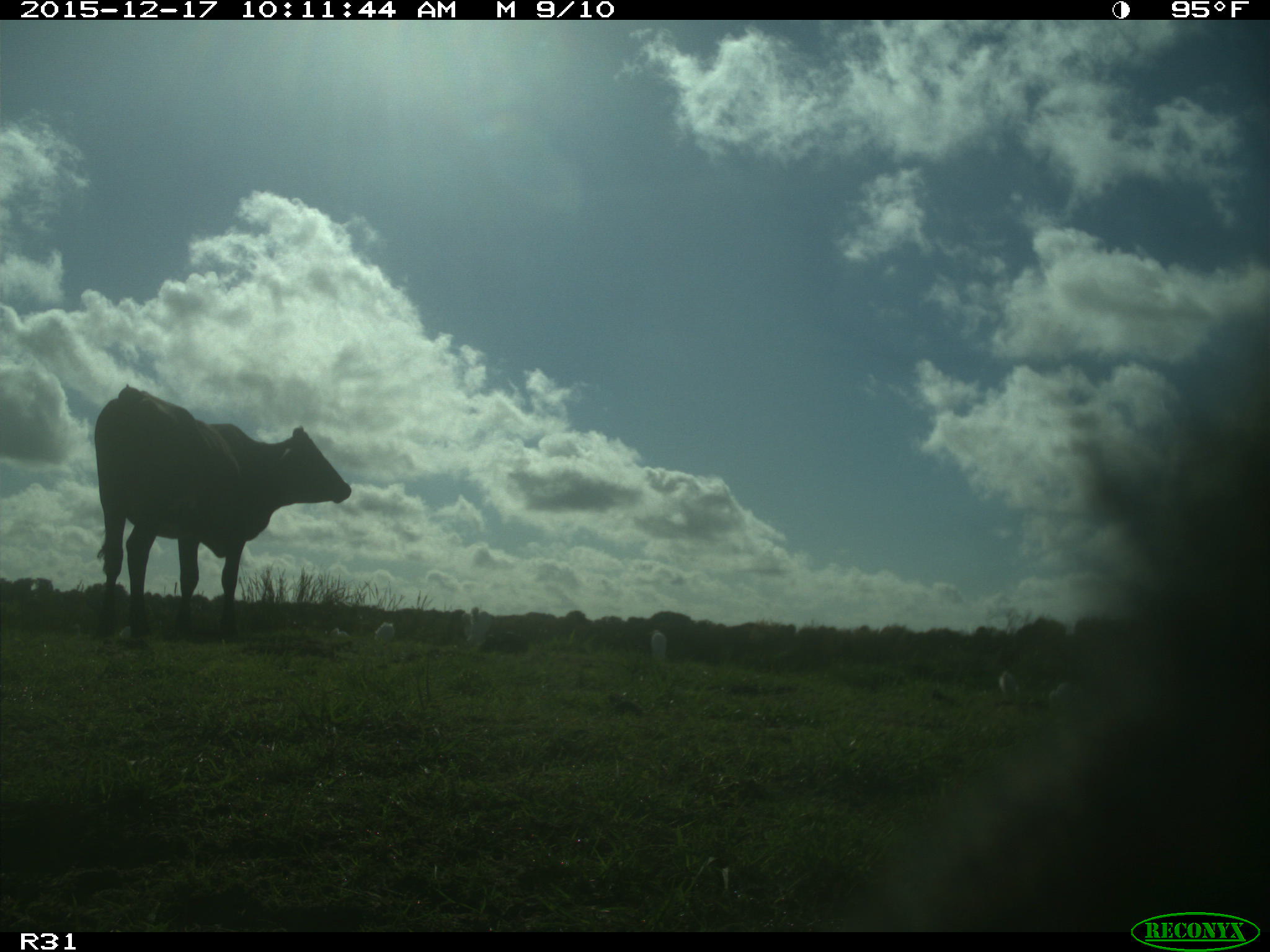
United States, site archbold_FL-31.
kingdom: Animalia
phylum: Chordata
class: Mammalia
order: Artiodactyla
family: Bovidae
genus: Bos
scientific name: Bos taurus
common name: domestic cow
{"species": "Bos taurus (domestic cow)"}